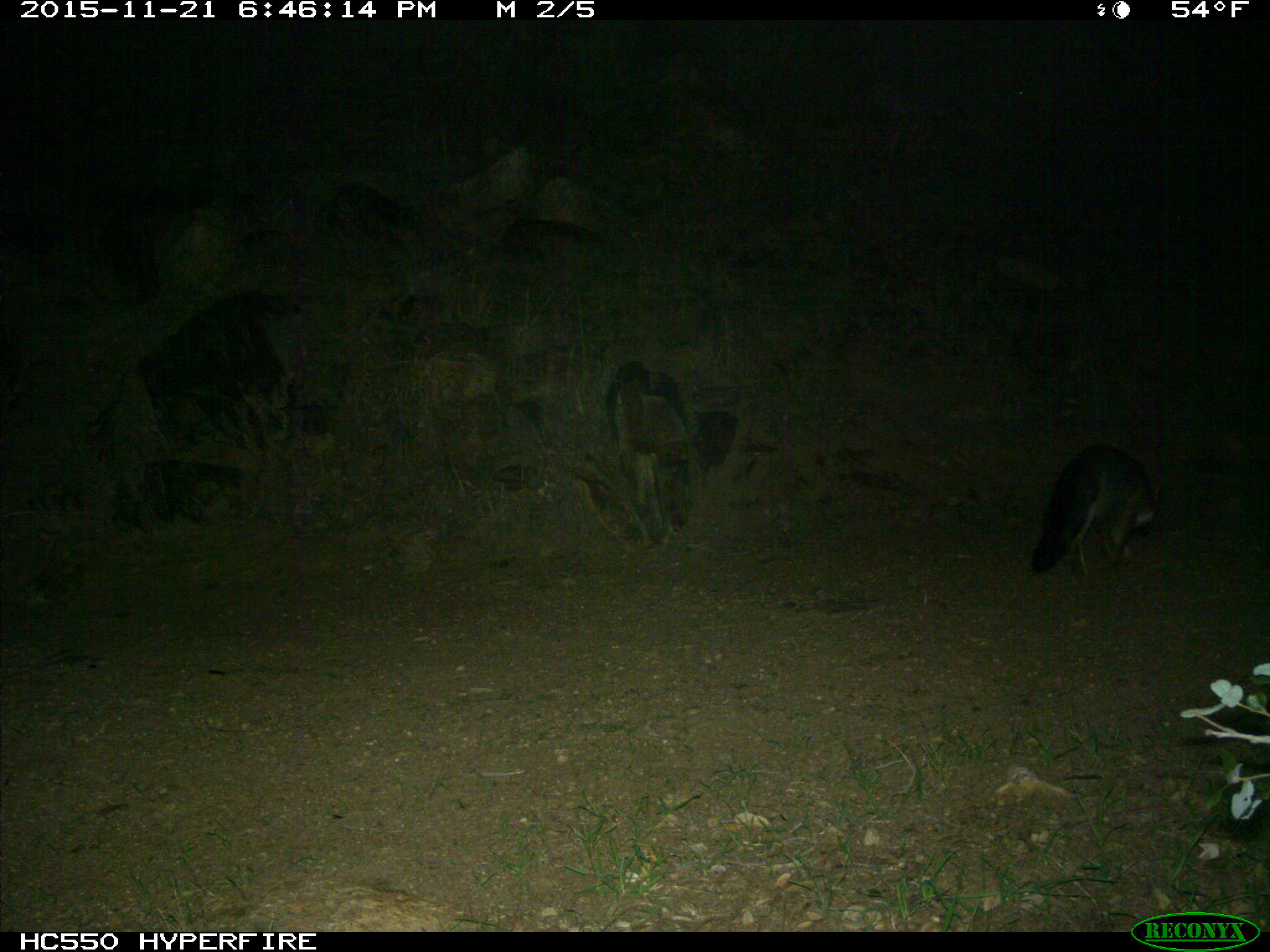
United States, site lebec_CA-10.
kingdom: Animalia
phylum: Chordata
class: Mammalia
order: Carnivora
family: Canidae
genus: Urocyon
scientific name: Urocyon cinereoargenteus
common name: gray fox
Urocyon cinereoargenteus (gray fox).